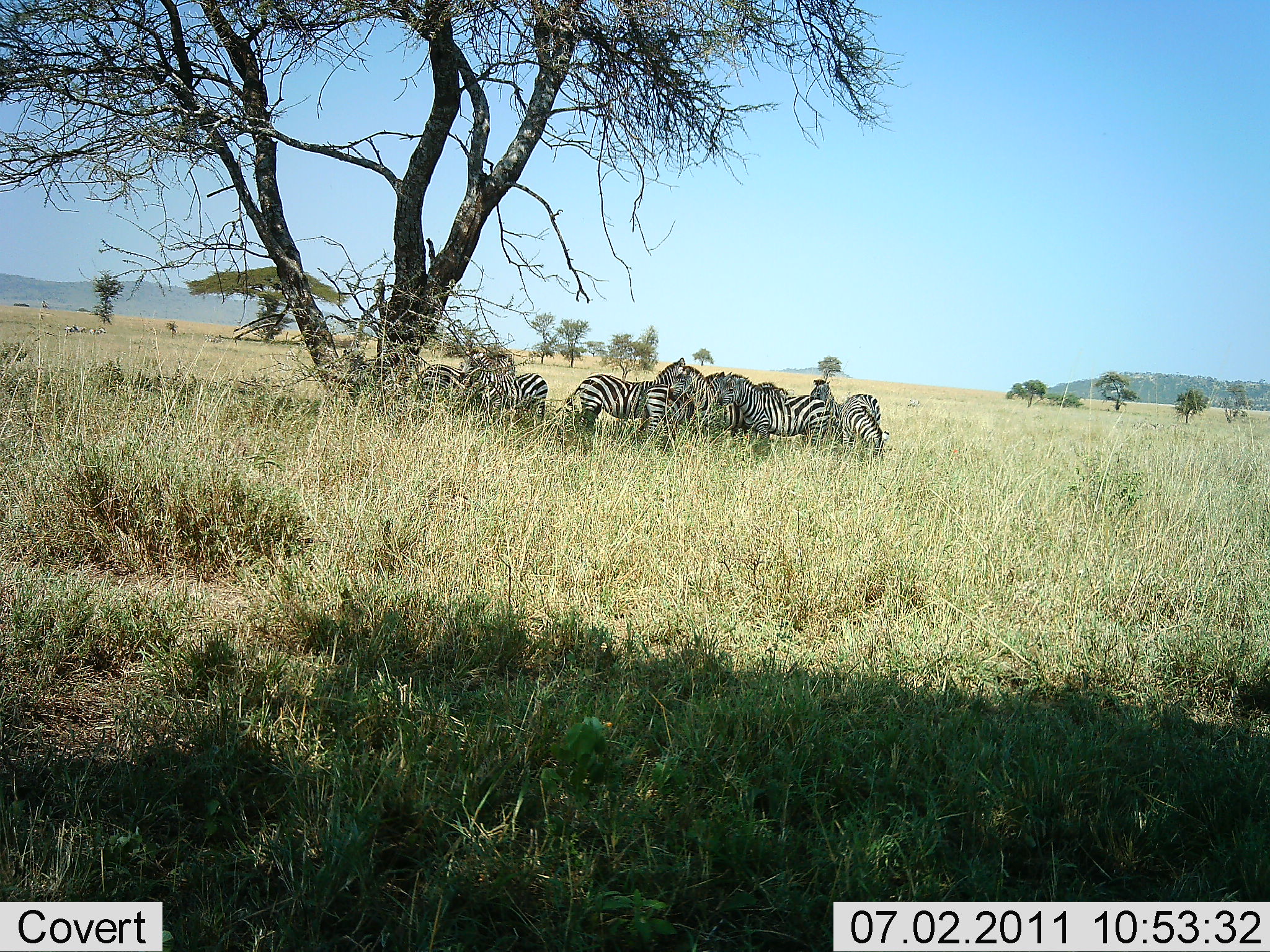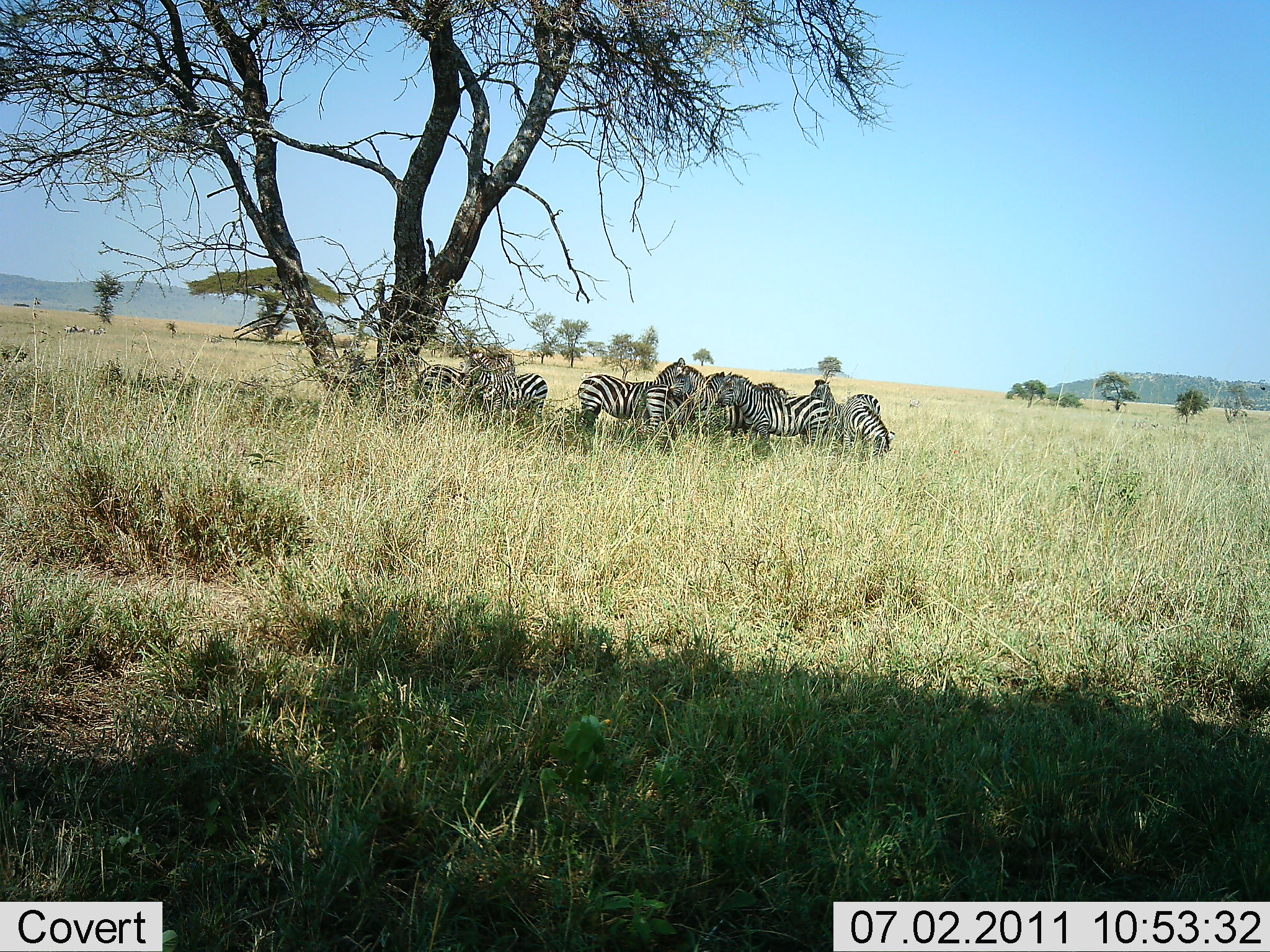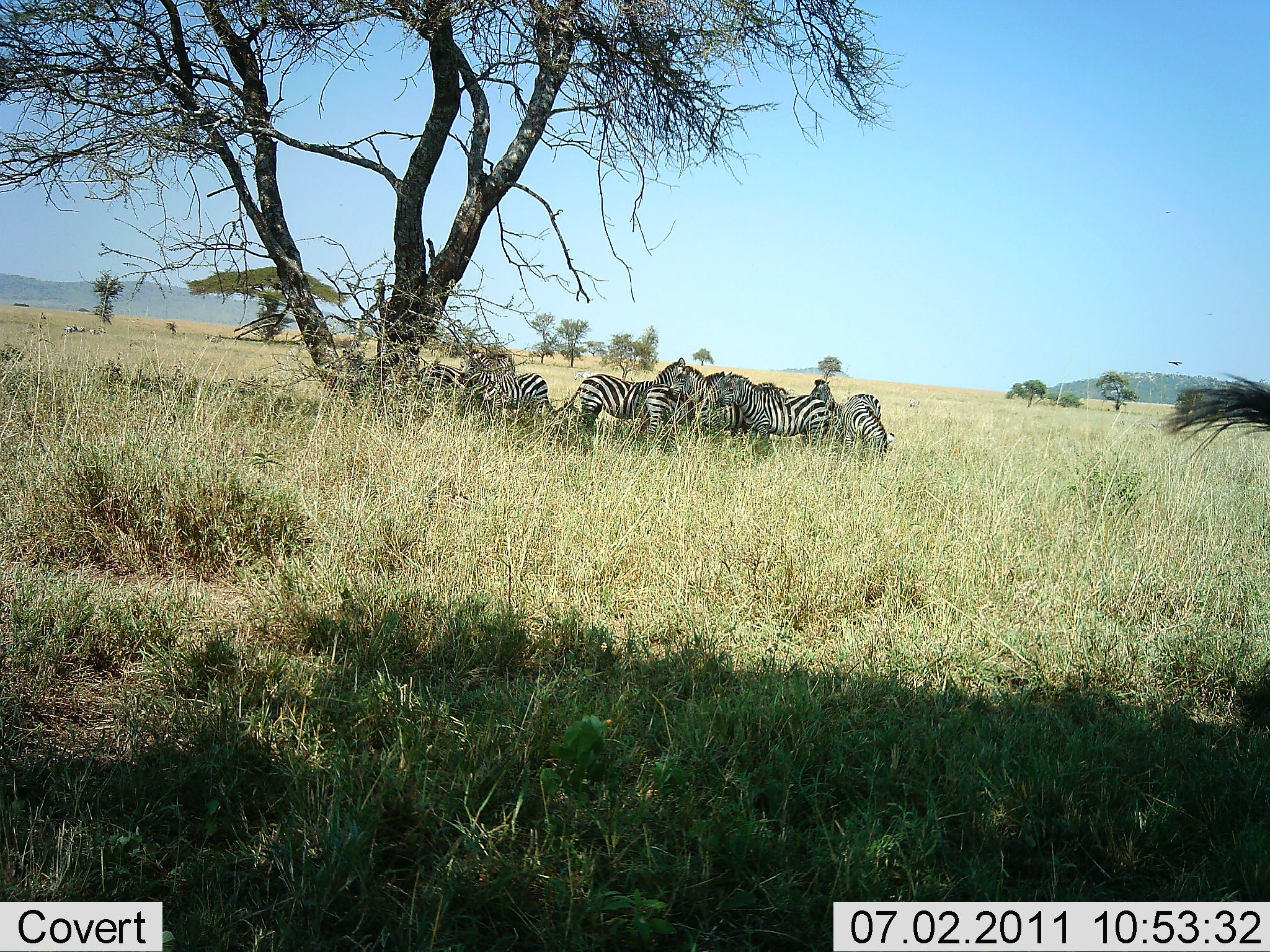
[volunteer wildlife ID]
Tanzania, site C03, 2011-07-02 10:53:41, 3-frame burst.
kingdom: Animalia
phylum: Chordata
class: Mammalia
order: Perissodactyla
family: Equidae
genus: Equus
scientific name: Equus quagga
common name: plains zebra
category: zebra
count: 8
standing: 83%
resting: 17%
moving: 17%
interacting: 25%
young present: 8%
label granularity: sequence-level